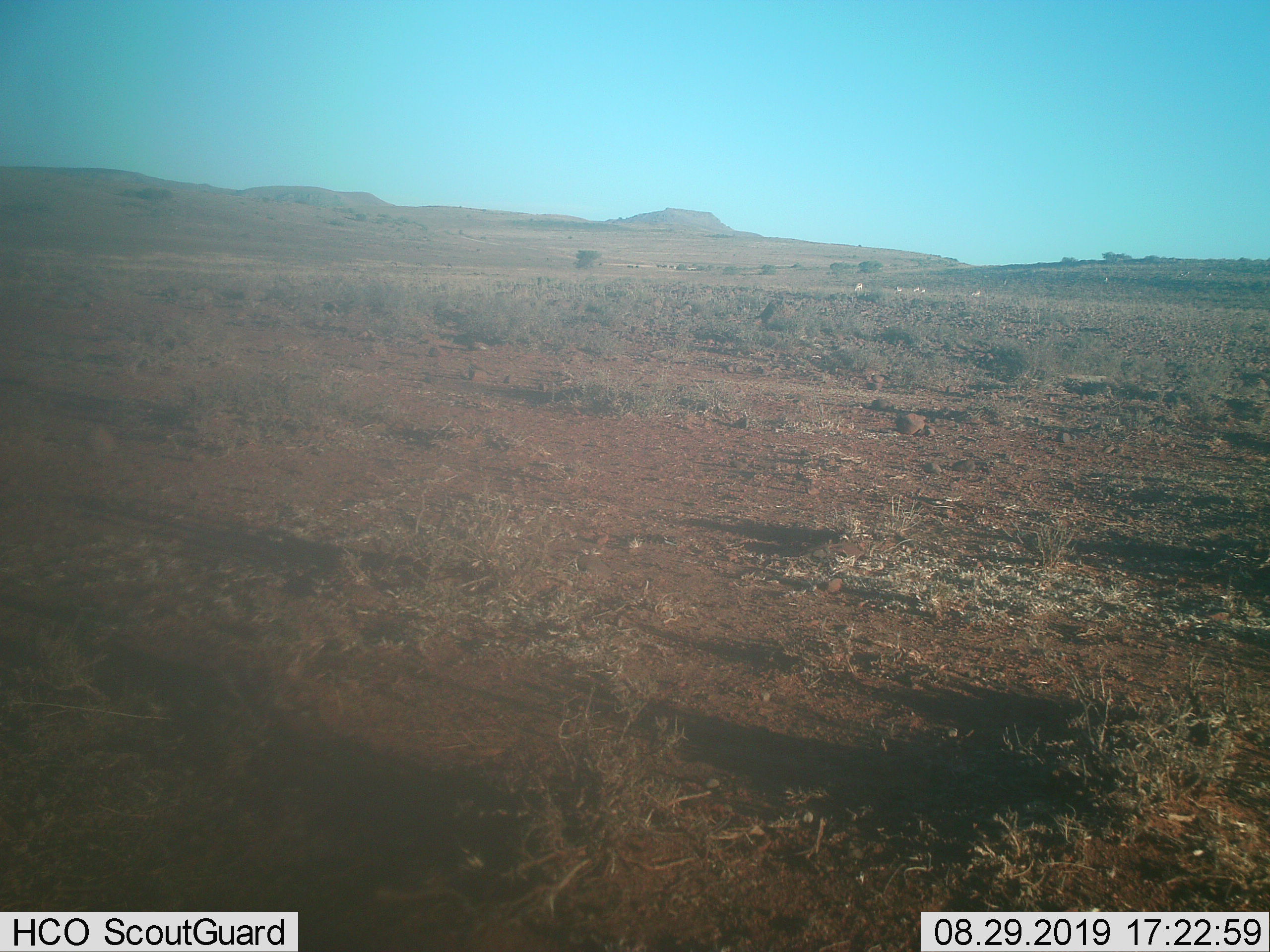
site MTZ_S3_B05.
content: unidentified animal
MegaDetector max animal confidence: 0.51